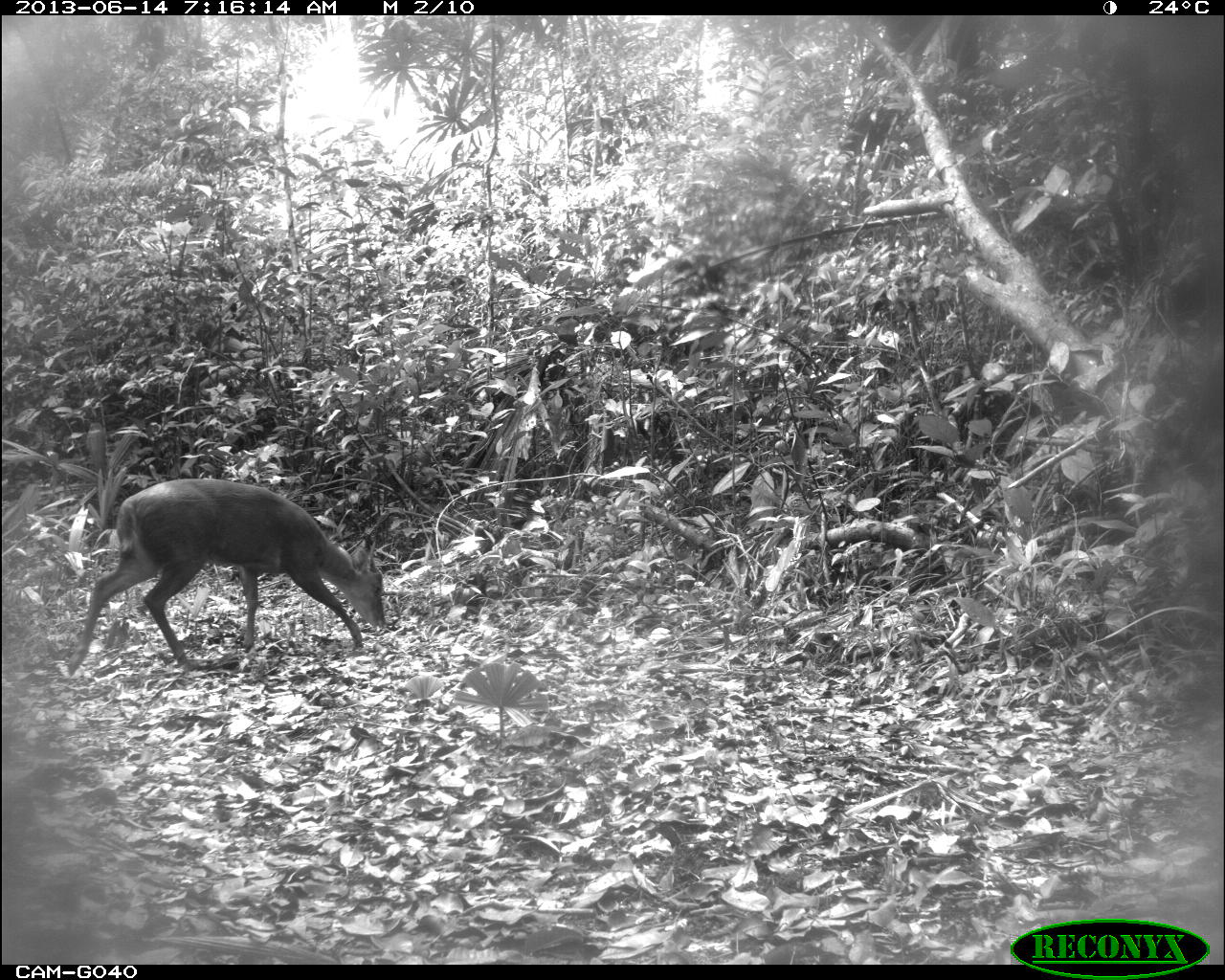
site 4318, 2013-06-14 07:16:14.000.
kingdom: Animalia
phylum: Chordata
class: Mammalia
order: Artiodactyla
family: Cervidae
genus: Mazama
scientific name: Mazama temama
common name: central american red brocket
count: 1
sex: male